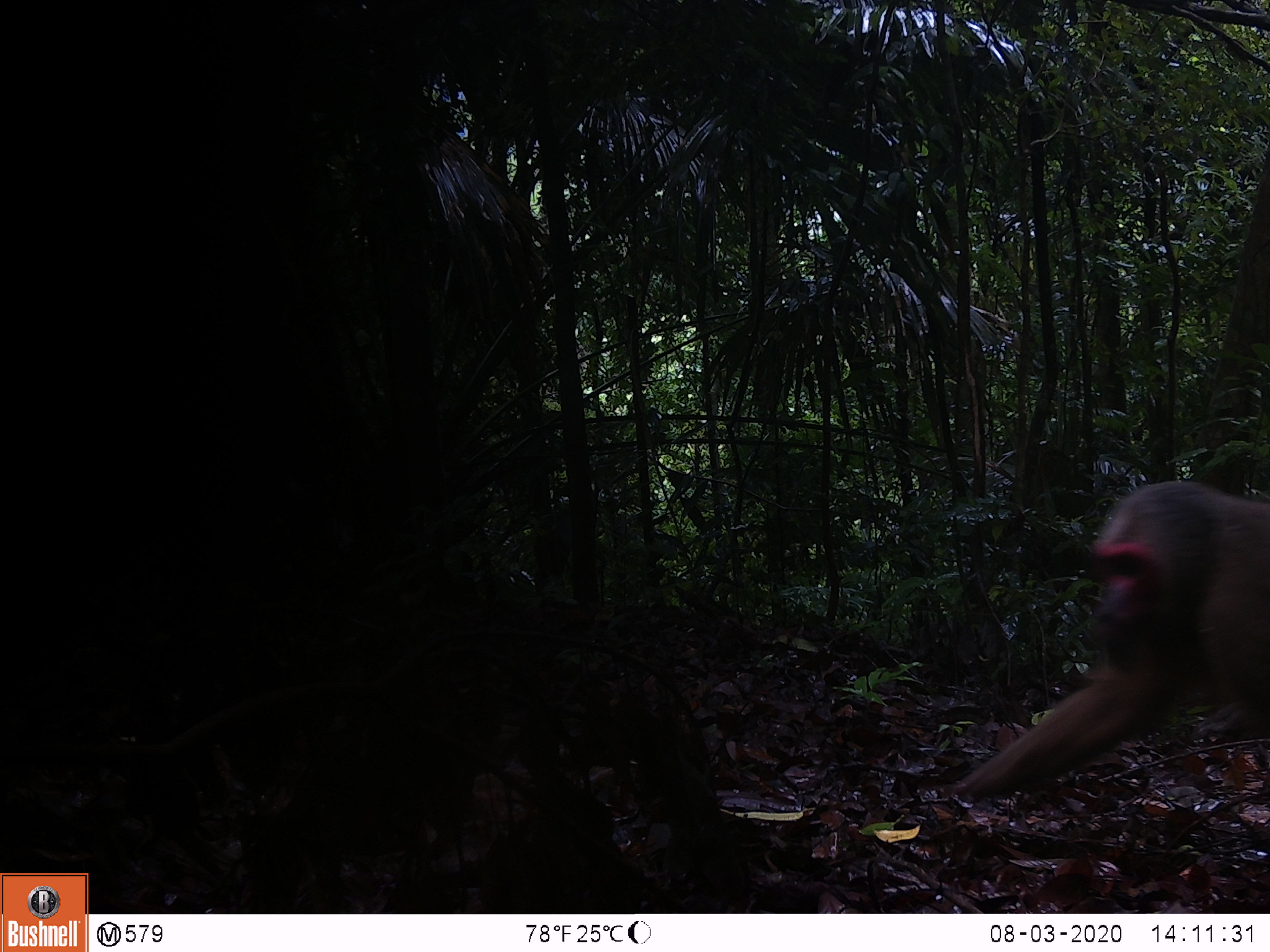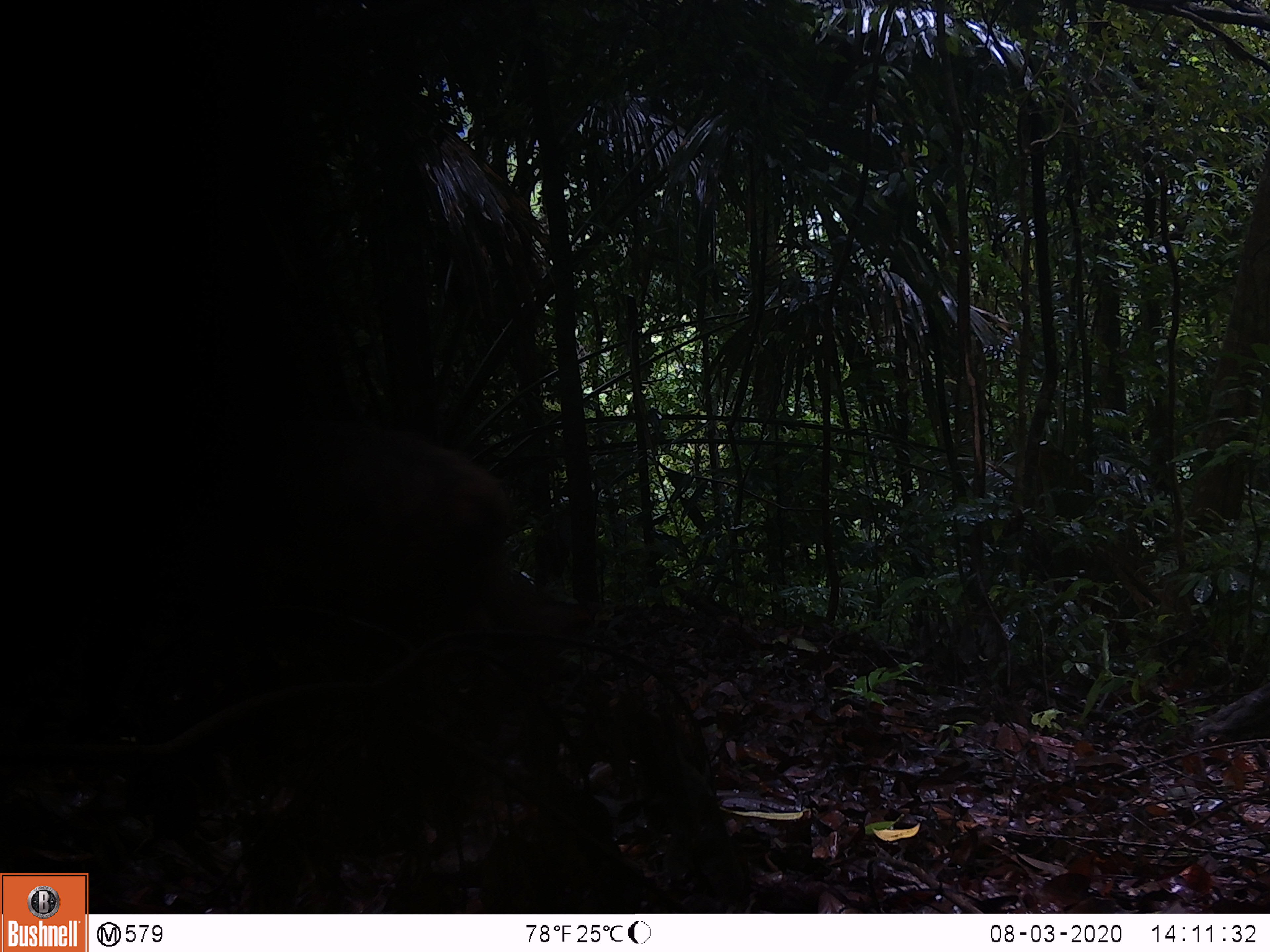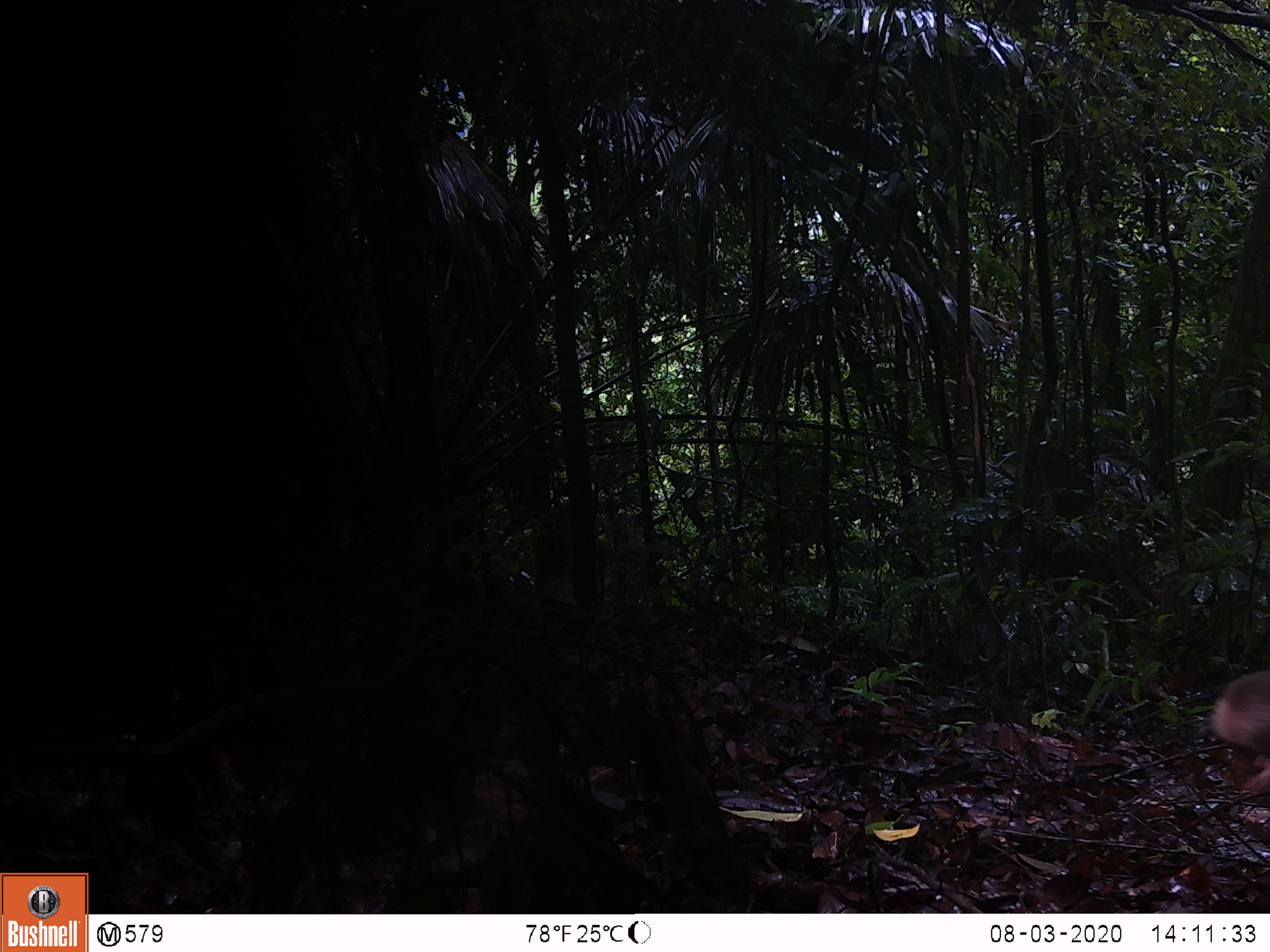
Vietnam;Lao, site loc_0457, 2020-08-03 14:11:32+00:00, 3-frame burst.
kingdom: Animalia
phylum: Chordata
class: Mammalia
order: Primates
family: Cercopithecidae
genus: Macaca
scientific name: Macaca arctoides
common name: stump-tailed macaque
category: stump tailed macaque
Stump tailed macaque (stump-tailed macaque) (Macaca arctoides). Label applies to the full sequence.